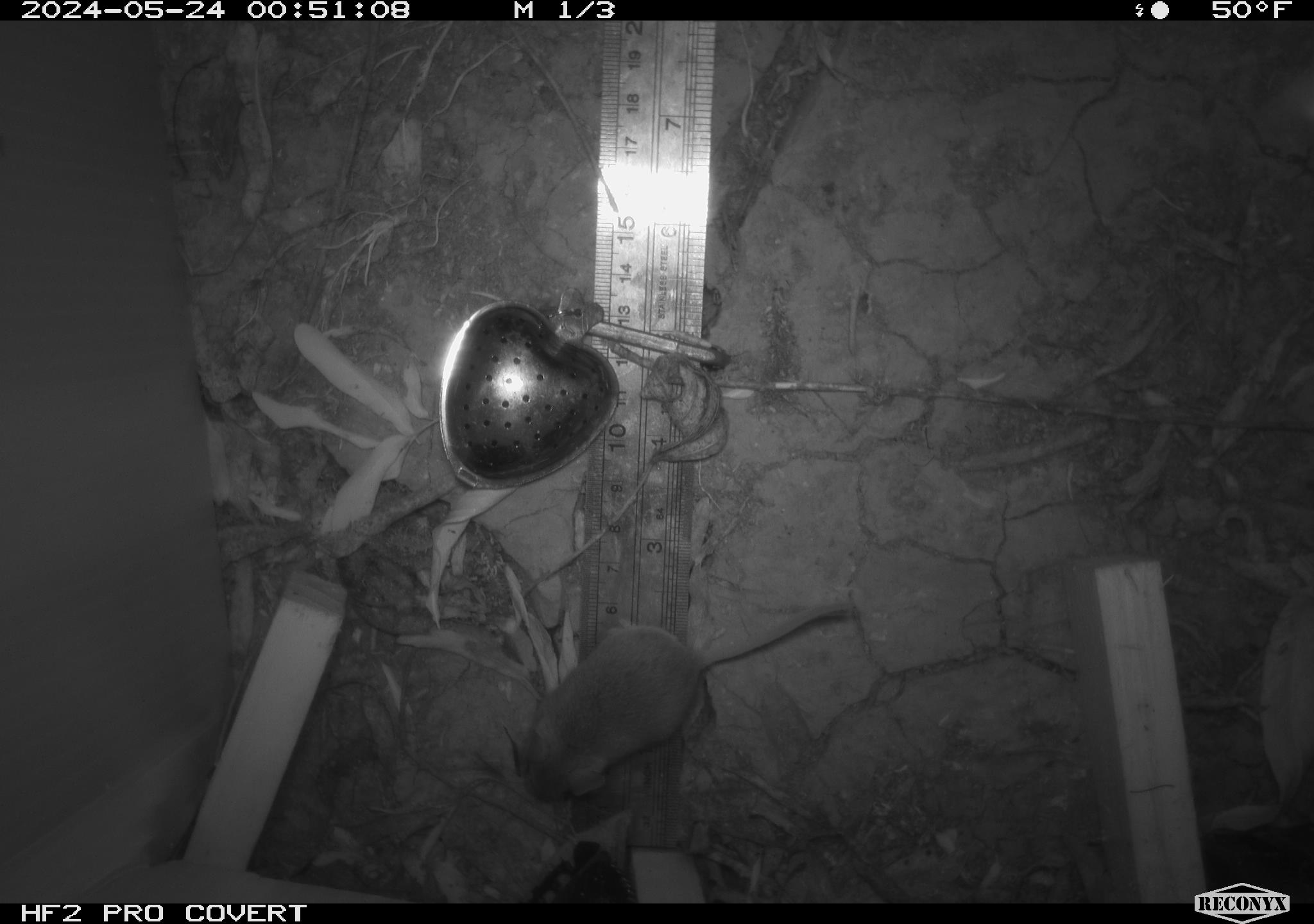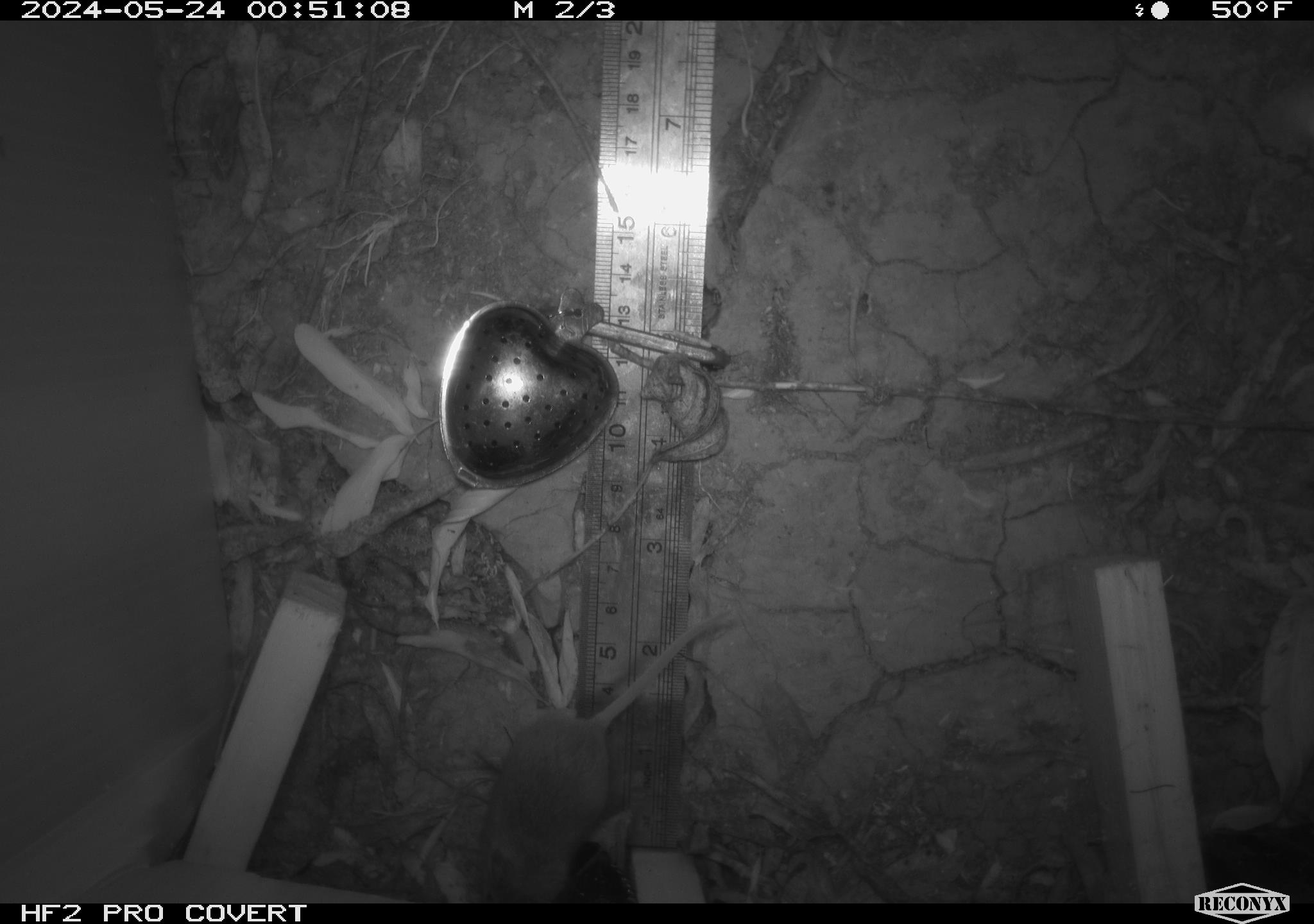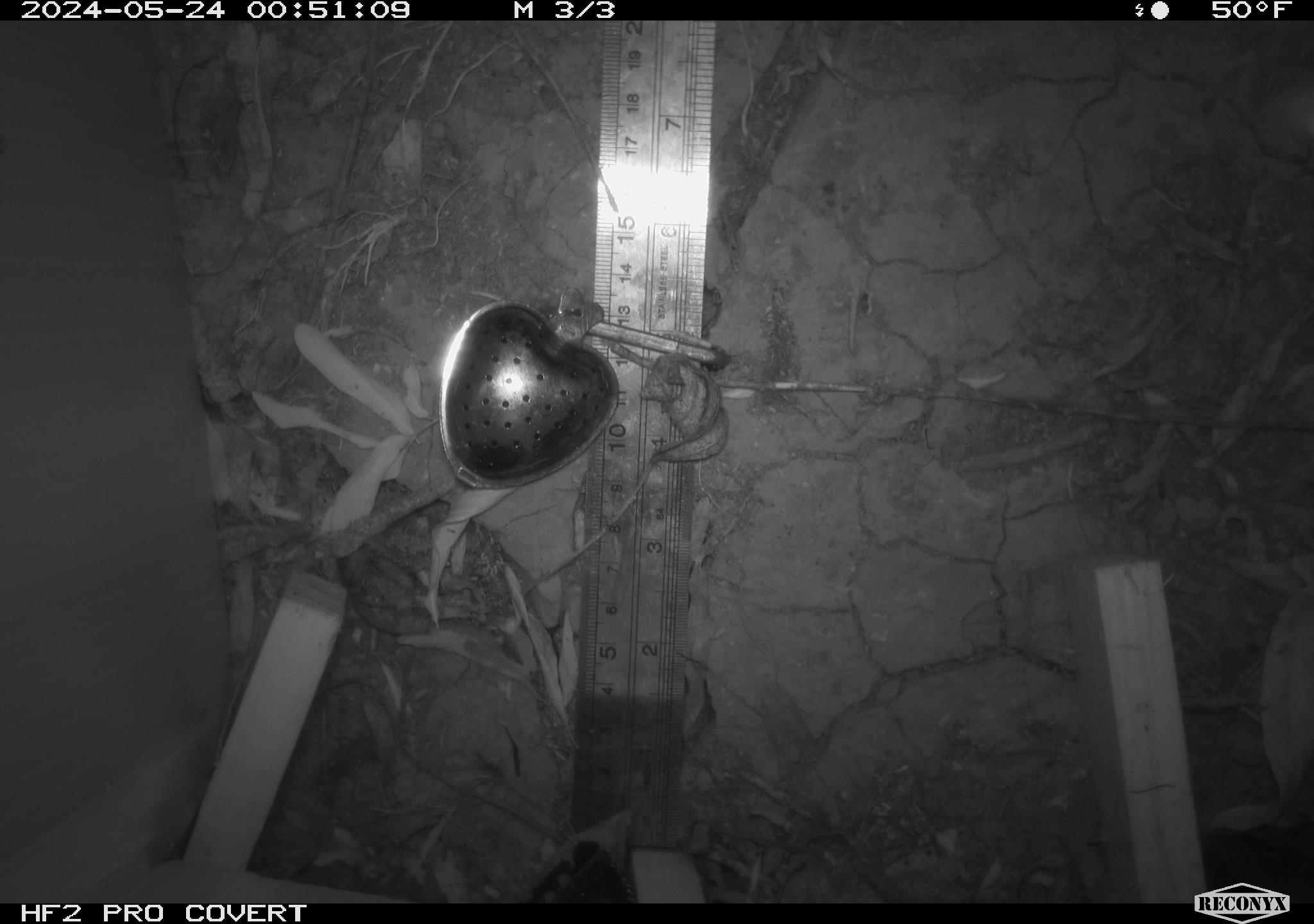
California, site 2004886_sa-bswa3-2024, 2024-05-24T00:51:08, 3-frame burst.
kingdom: Animalia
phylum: Chordata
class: Mammalia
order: Rodentia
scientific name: Rodentia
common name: mouse species